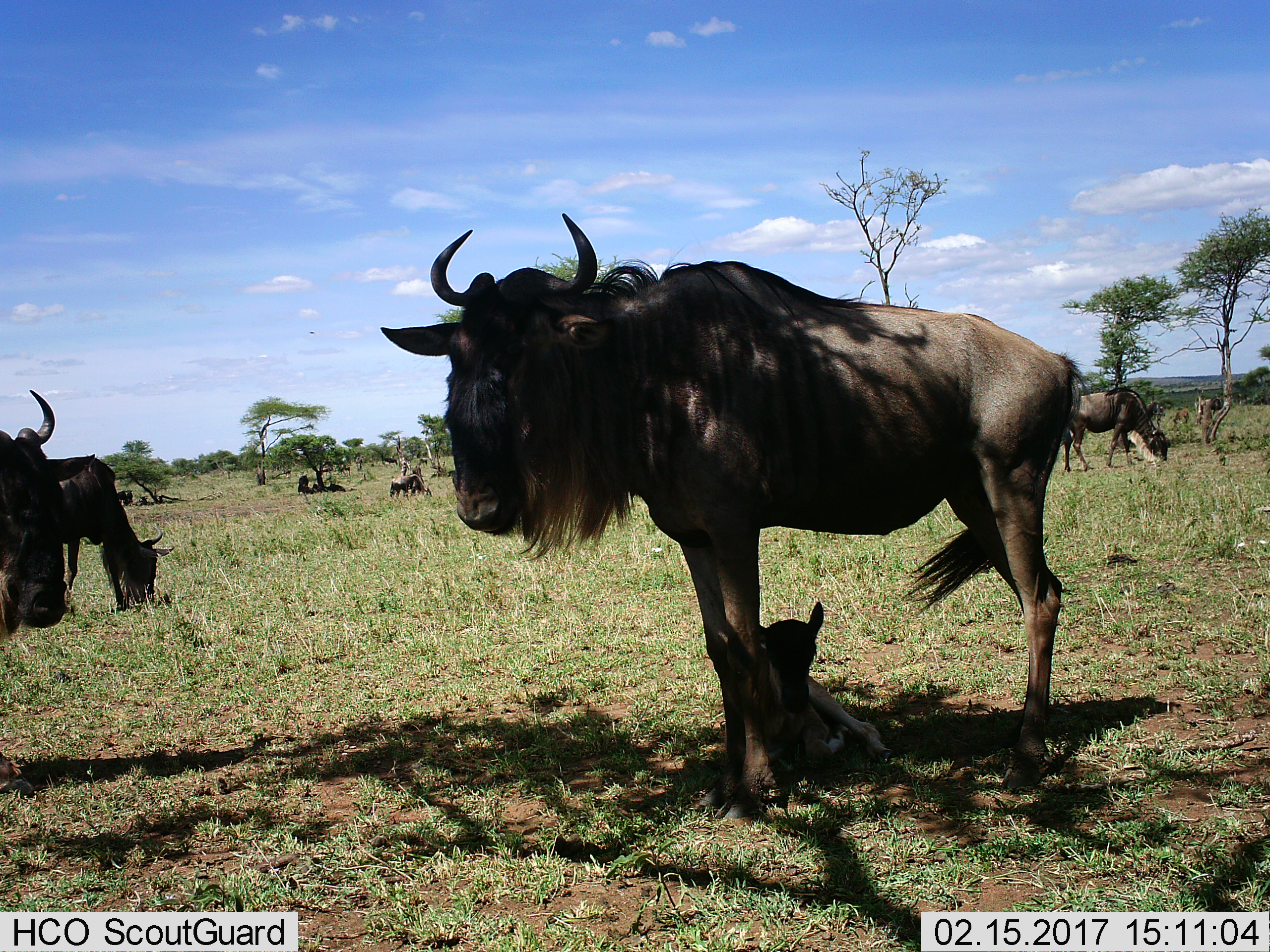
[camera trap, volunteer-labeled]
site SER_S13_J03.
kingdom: Animalia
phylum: Chordata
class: Mammalia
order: Artiodactyla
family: Bovidae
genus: Connochaetes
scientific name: Connochaetes taurinus taurinus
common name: blue wildebeest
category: wildebeestblue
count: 8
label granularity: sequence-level